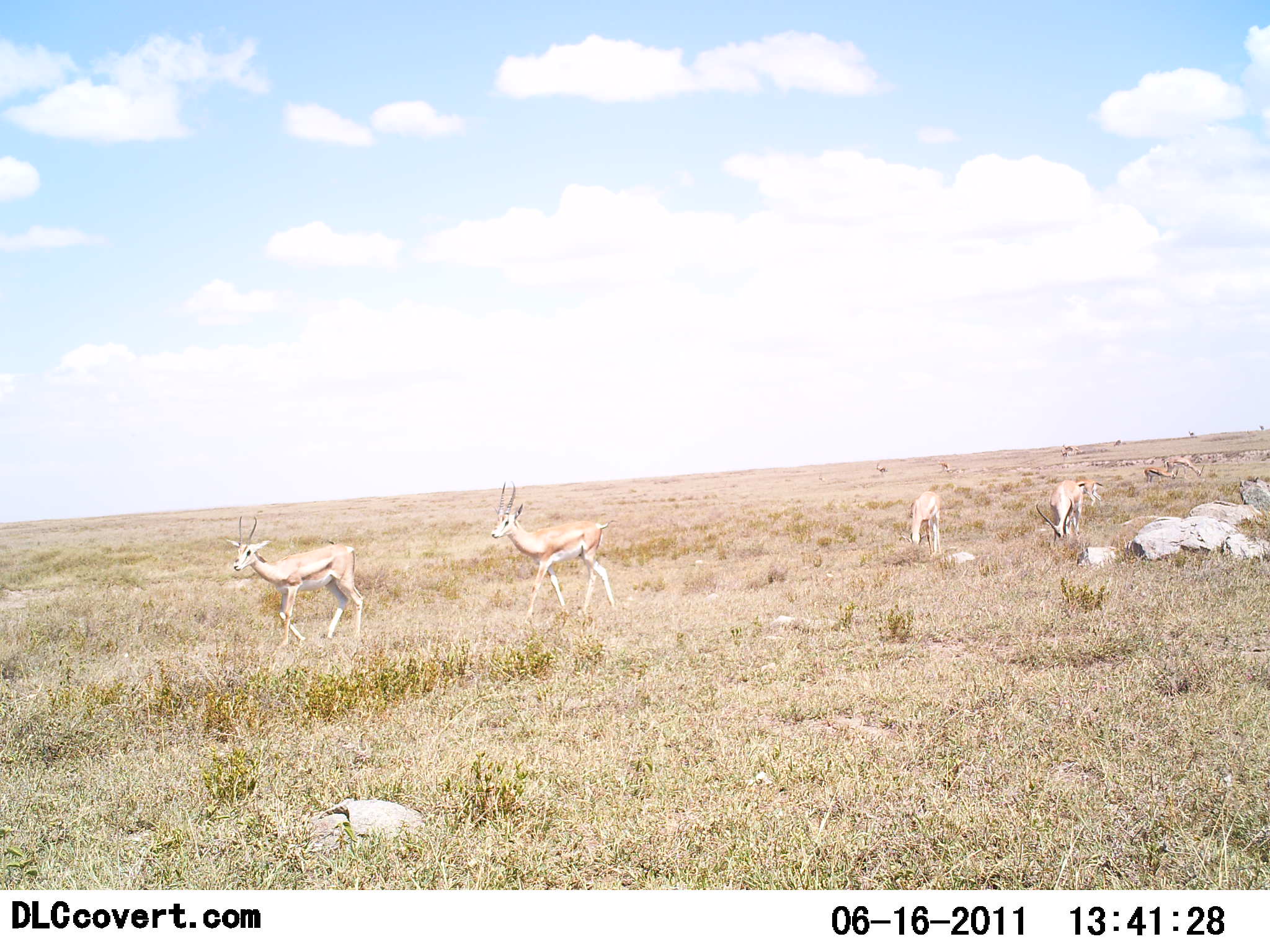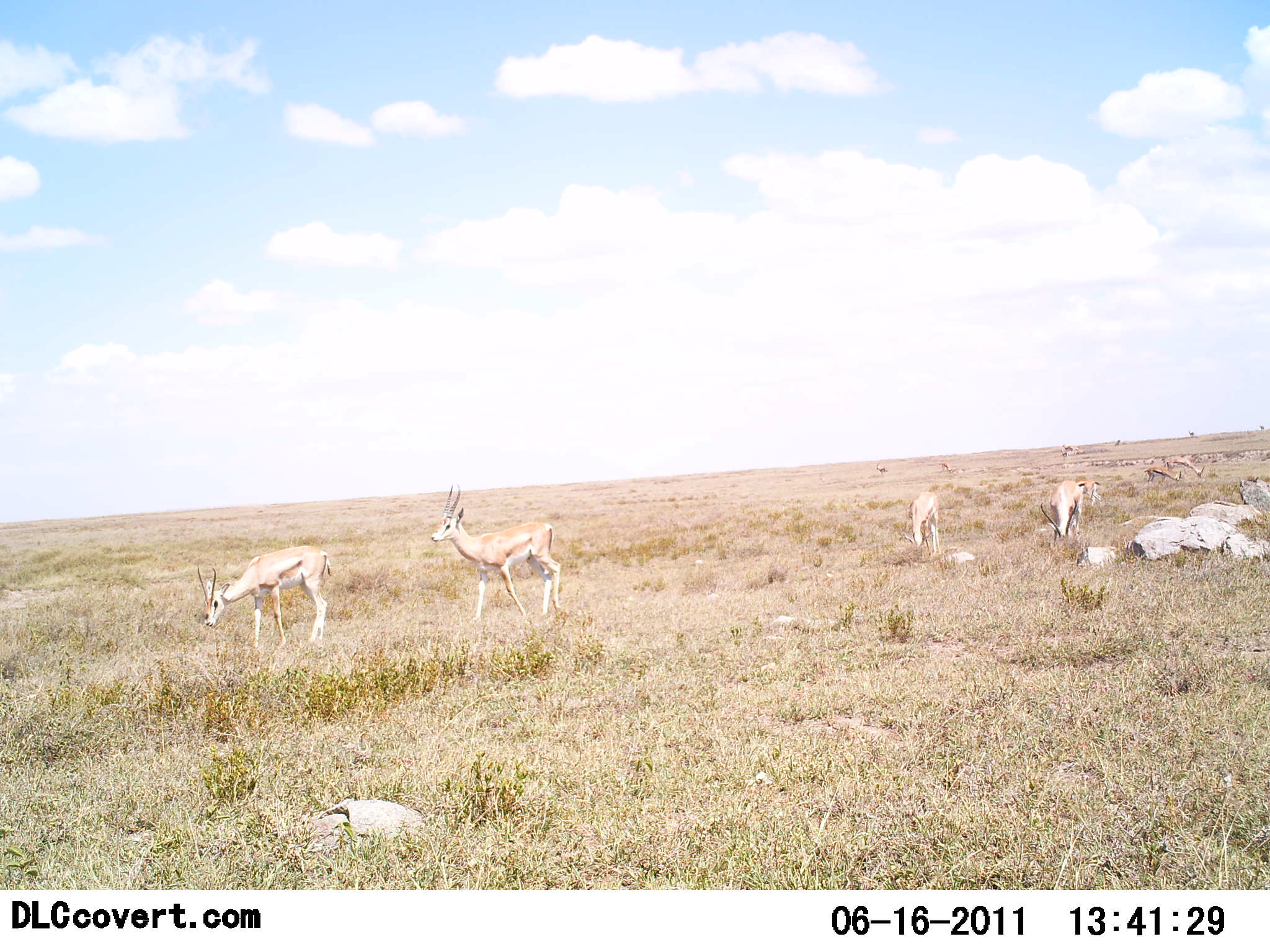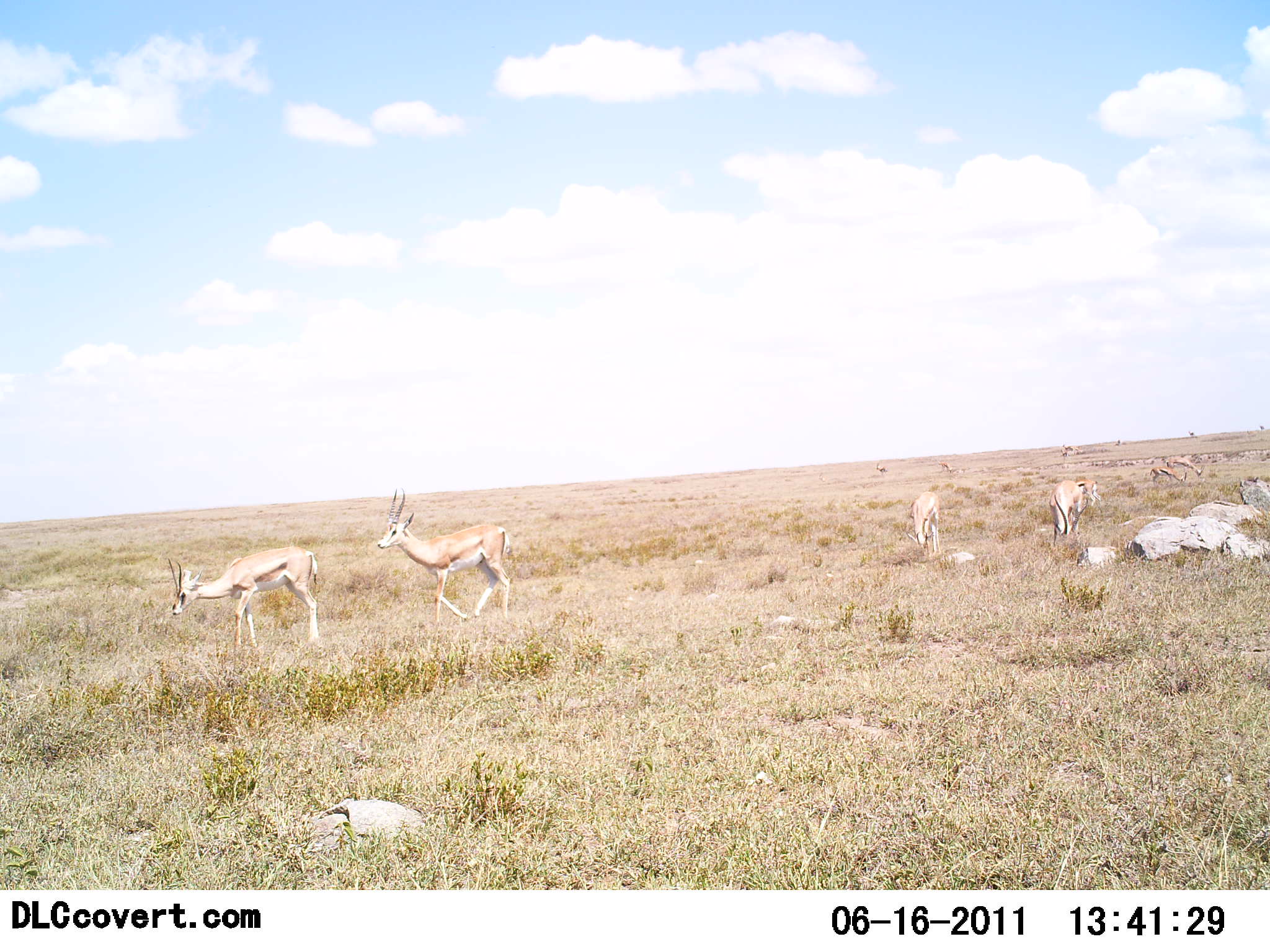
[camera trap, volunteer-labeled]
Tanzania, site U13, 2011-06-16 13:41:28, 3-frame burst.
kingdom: Animalia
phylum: Chordata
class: Mammalia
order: Artiodactyla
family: Bovidae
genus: Eudorcas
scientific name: Eudorcas thomsonii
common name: thomson's gazelle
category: gazellethomsons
Gazellethomsons (thomson's gazelle) (Eudorcas thomsonii), count 6. Behavior (volunteer vote fractions): standing 45%, resting 0%, moving 91%, interacting 0%. Young present (vote fraction): 0%. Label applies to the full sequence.